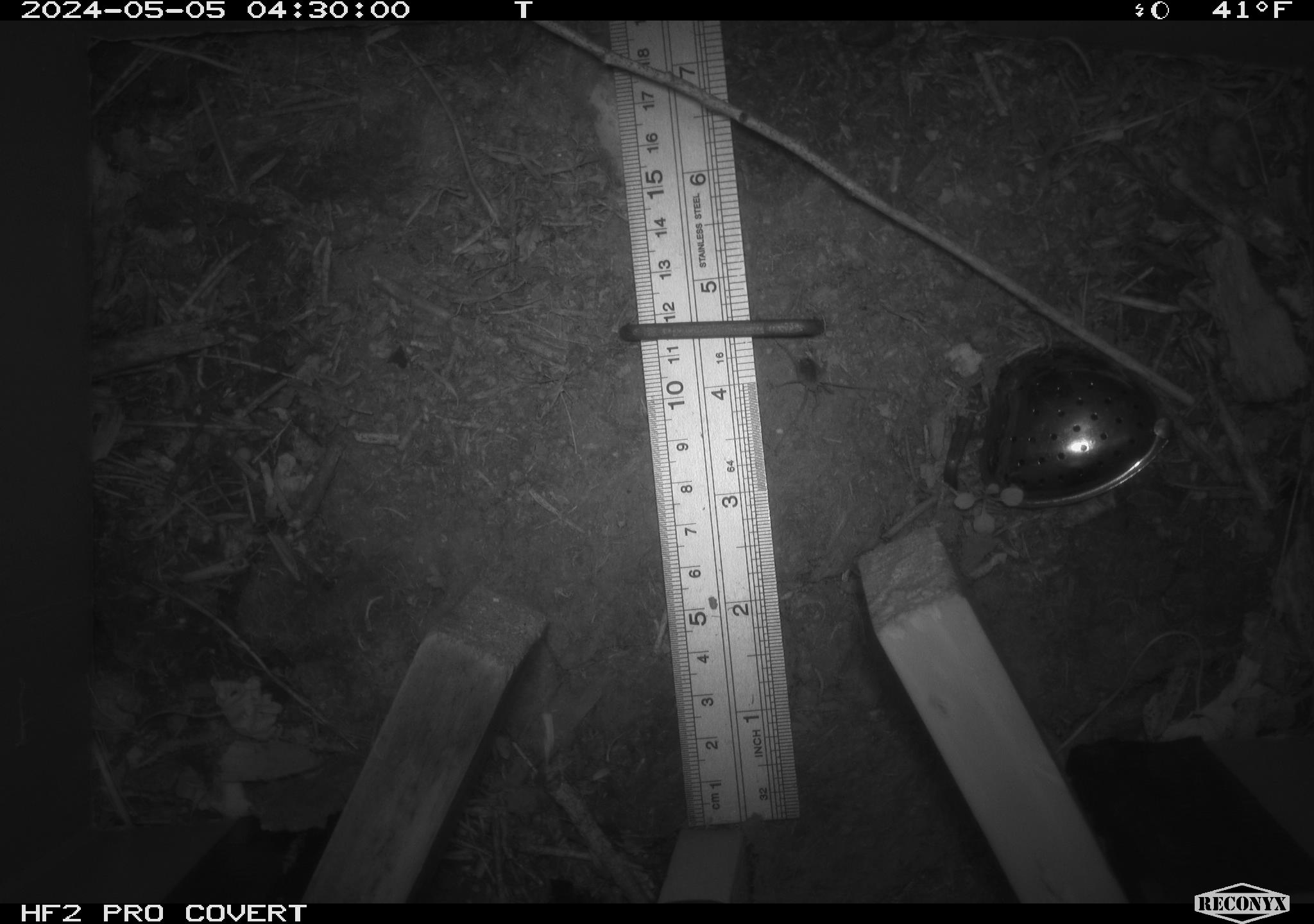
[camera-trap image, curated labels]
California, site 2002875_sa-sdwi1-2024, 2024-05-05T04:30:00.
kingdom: Animalia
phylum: Arthropoda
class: Arachnida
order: Araneae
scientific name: Araneae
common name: spider